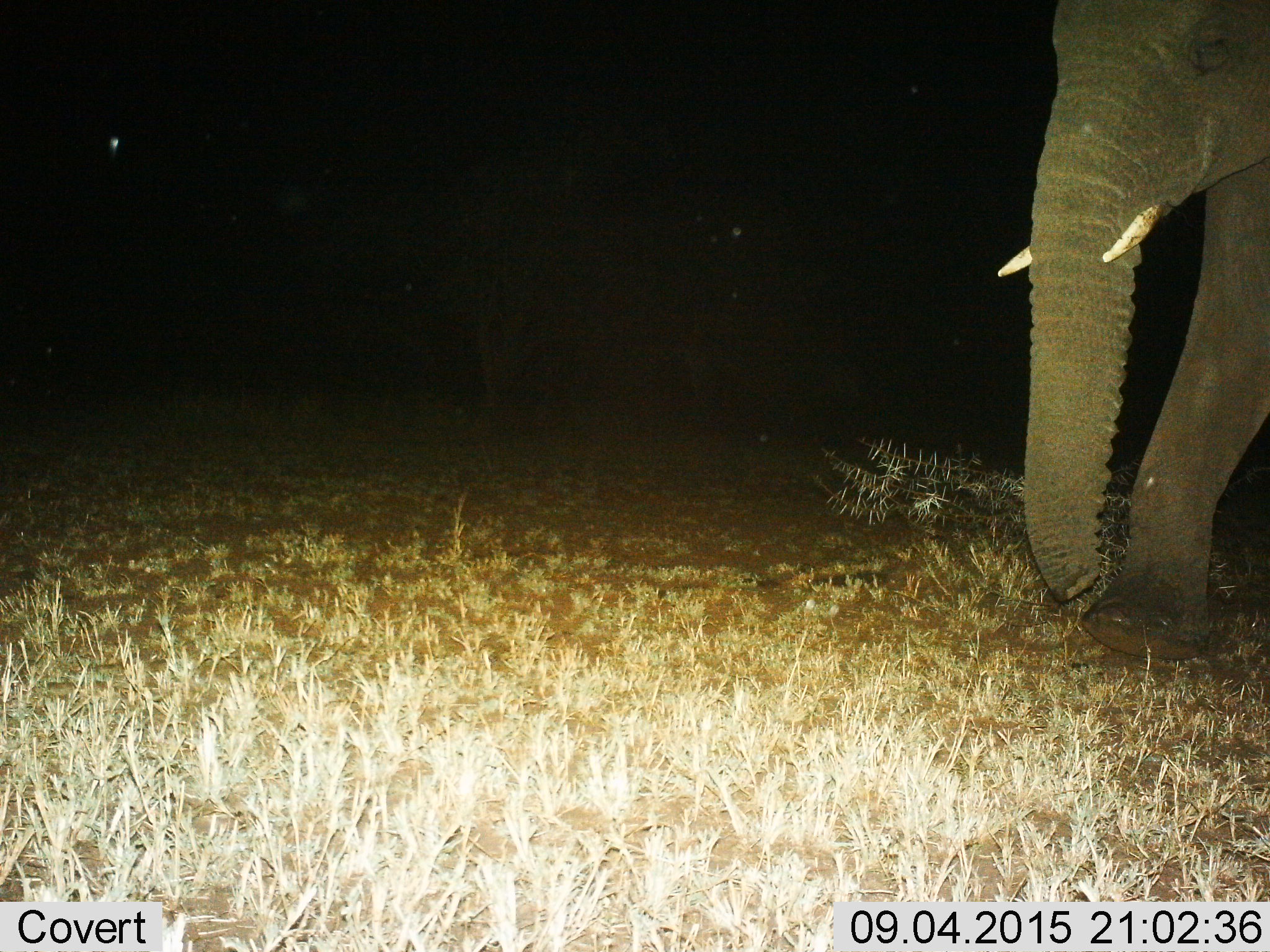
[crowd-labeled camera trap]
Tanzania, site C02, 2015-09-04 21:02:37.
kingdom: Animalia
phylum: Chordata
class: Mammalia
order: Proboscidea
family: Elephantidae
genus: Loxodonta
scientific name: Loxodonta africana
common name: african bush elephant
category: elephant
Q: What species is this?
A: Elephant (african bush elephant) (Loxodonta africana).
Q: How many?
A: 1.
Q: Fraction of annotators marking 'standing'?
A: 16%.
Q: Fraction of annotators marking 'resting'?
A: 0%.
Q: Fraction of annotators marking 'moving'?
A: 84%.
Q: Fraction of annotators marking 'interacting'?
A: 0%.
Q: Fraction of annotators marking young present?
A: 0%.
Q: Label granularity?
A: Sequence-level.